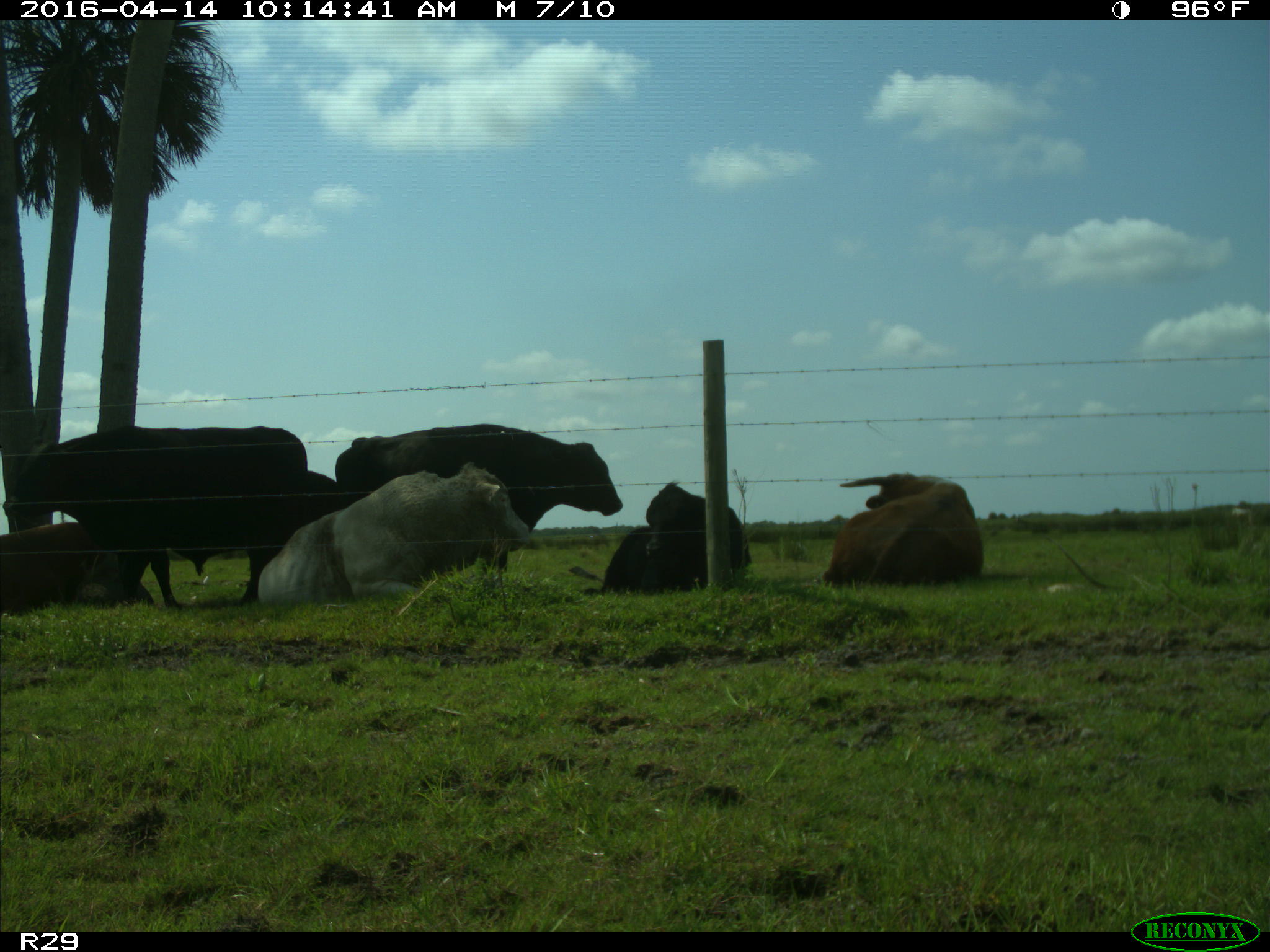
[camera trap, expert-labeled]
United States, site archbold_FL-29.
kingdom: Animalia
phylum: Chordata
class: Mammalia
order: Artiodactyla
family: Bovidae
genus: Bos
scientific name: Bos taurus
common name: domestic cow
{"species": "Bos taurus (domestic cow)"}